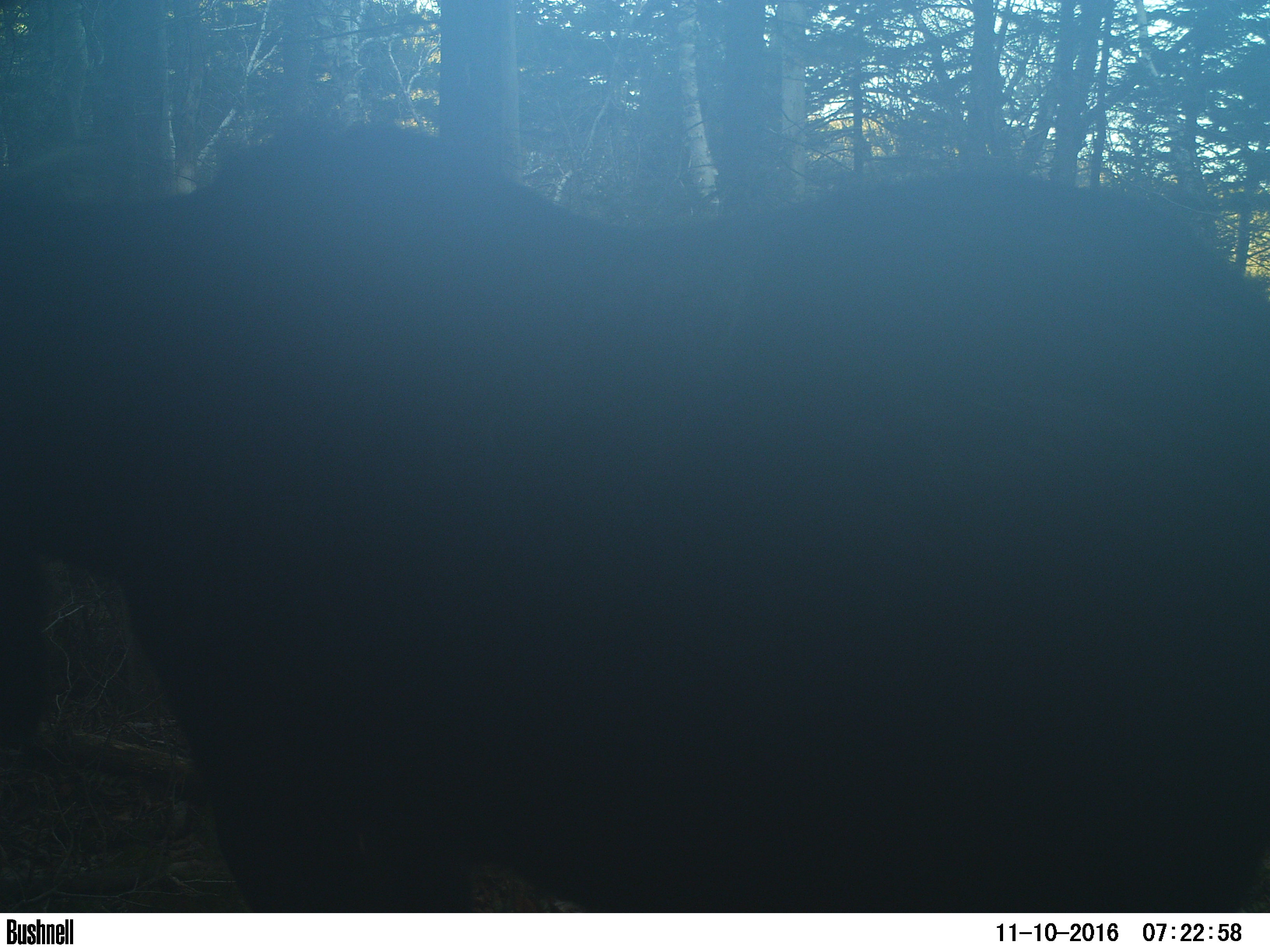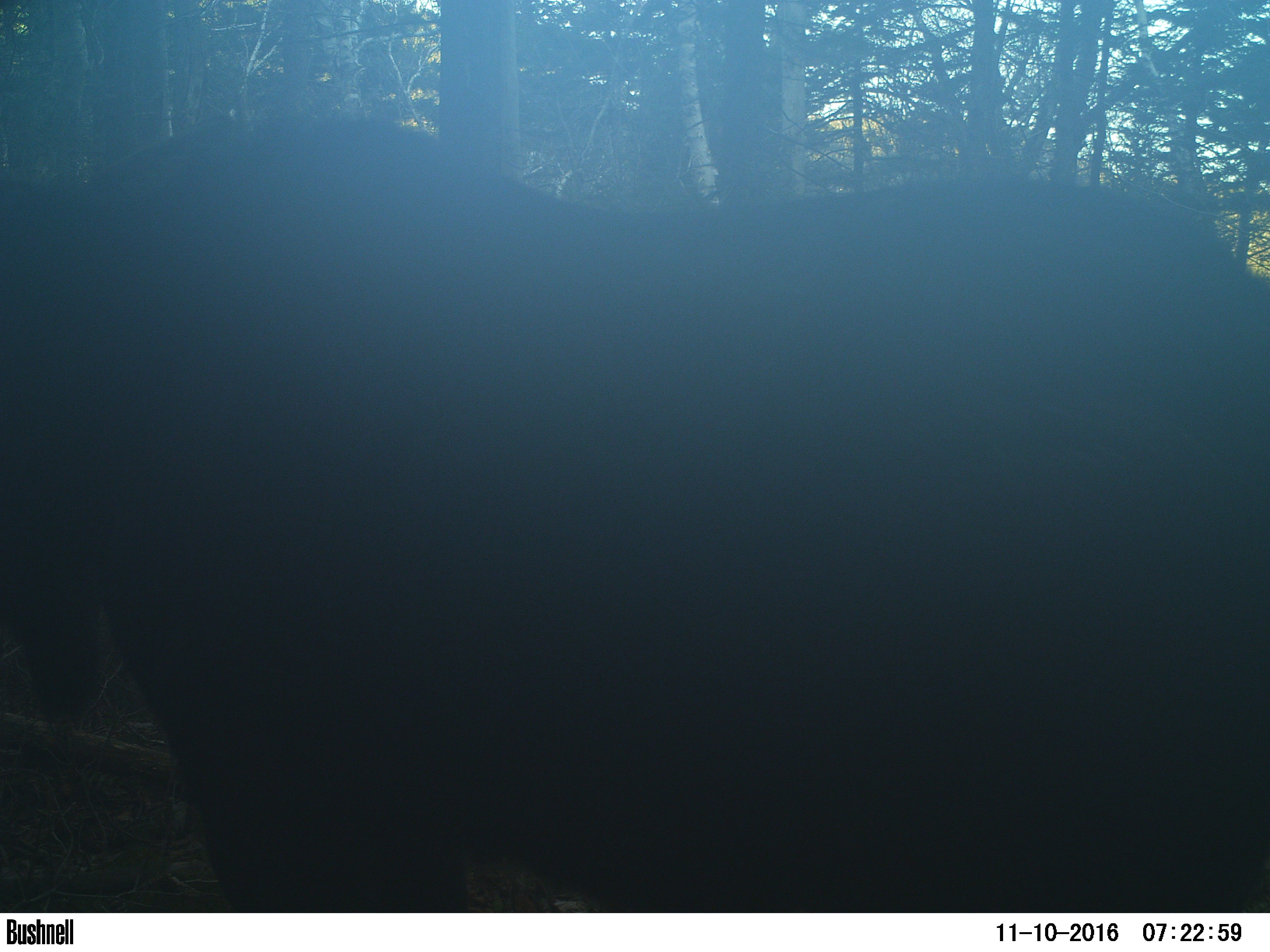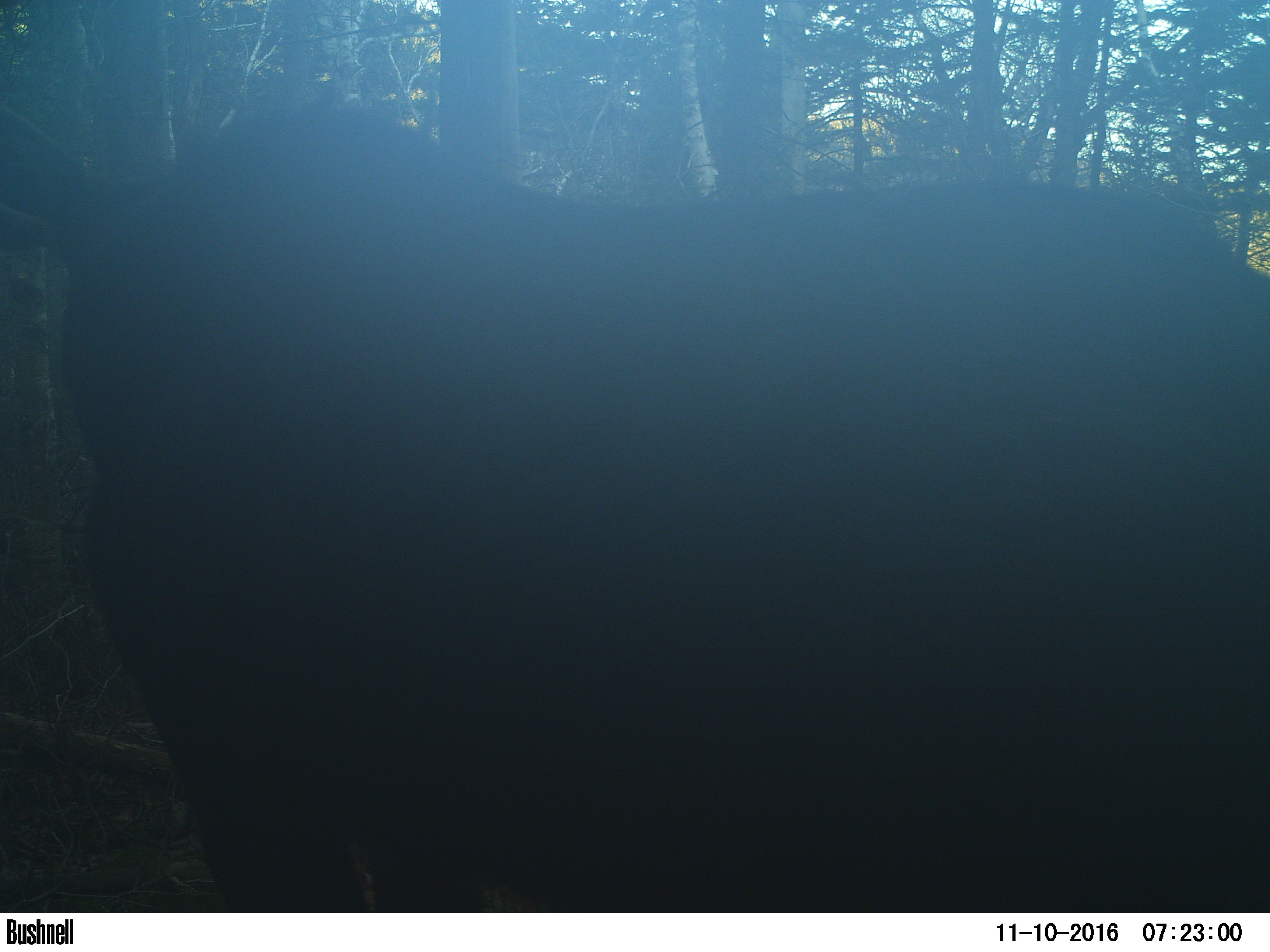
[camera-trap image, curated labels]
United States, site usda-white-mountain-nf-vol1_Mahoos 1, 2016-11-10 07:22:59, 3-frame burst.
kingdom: Animalia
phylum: Chordata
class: Mammalia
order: Artiodactyla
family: Cervidae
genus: Alces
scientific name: Alces alces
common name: moose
Moose (Alces alces).